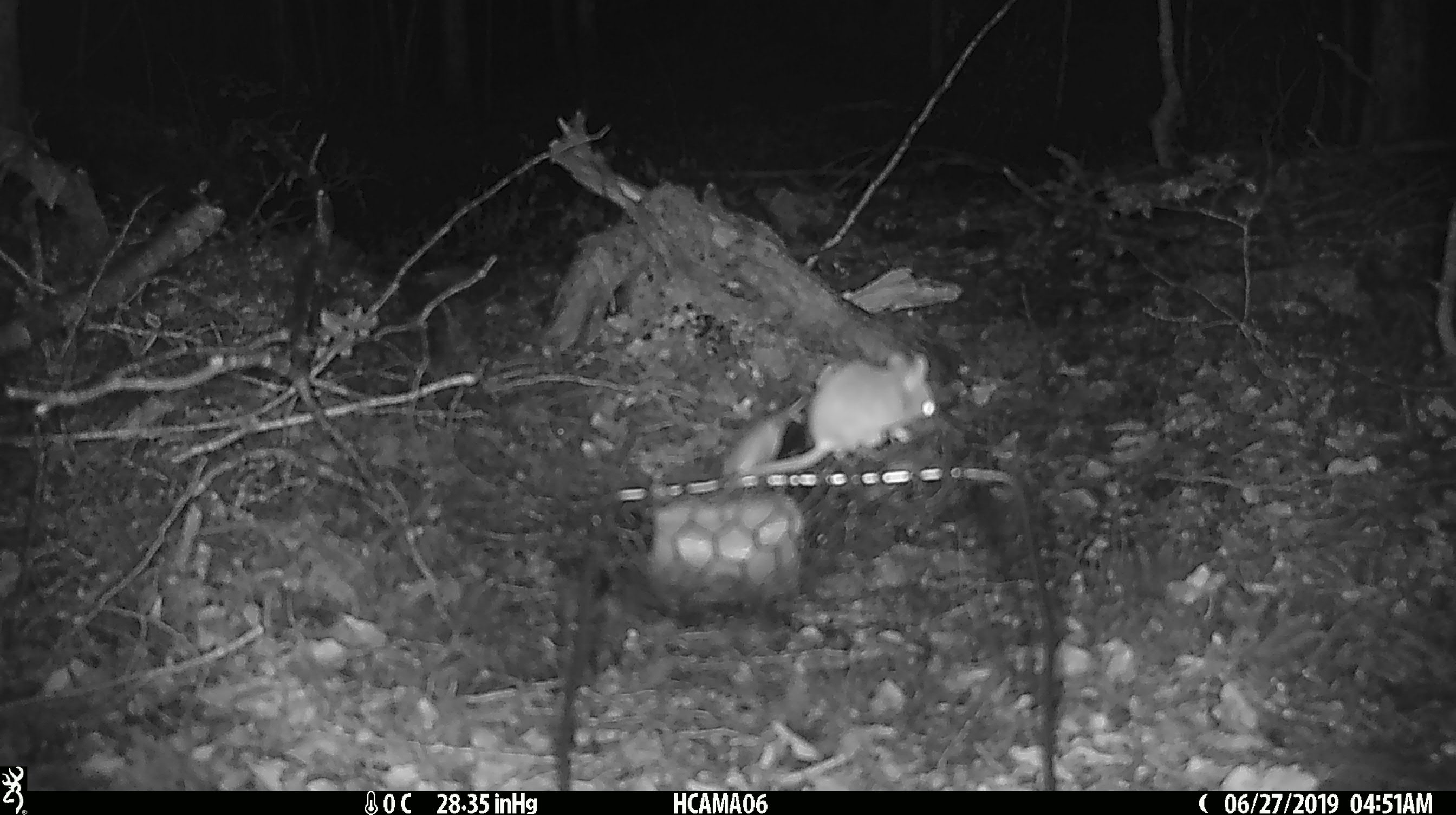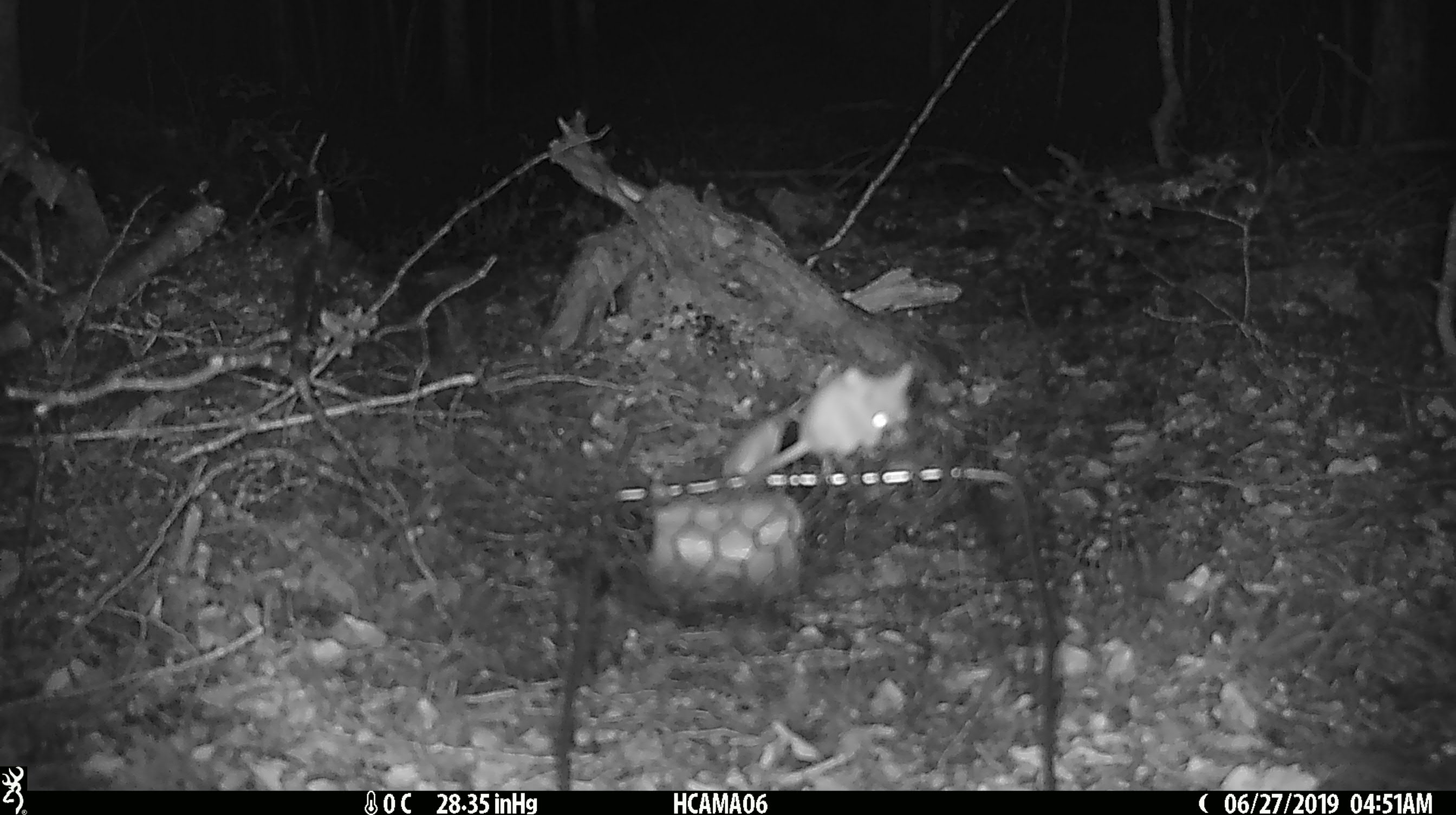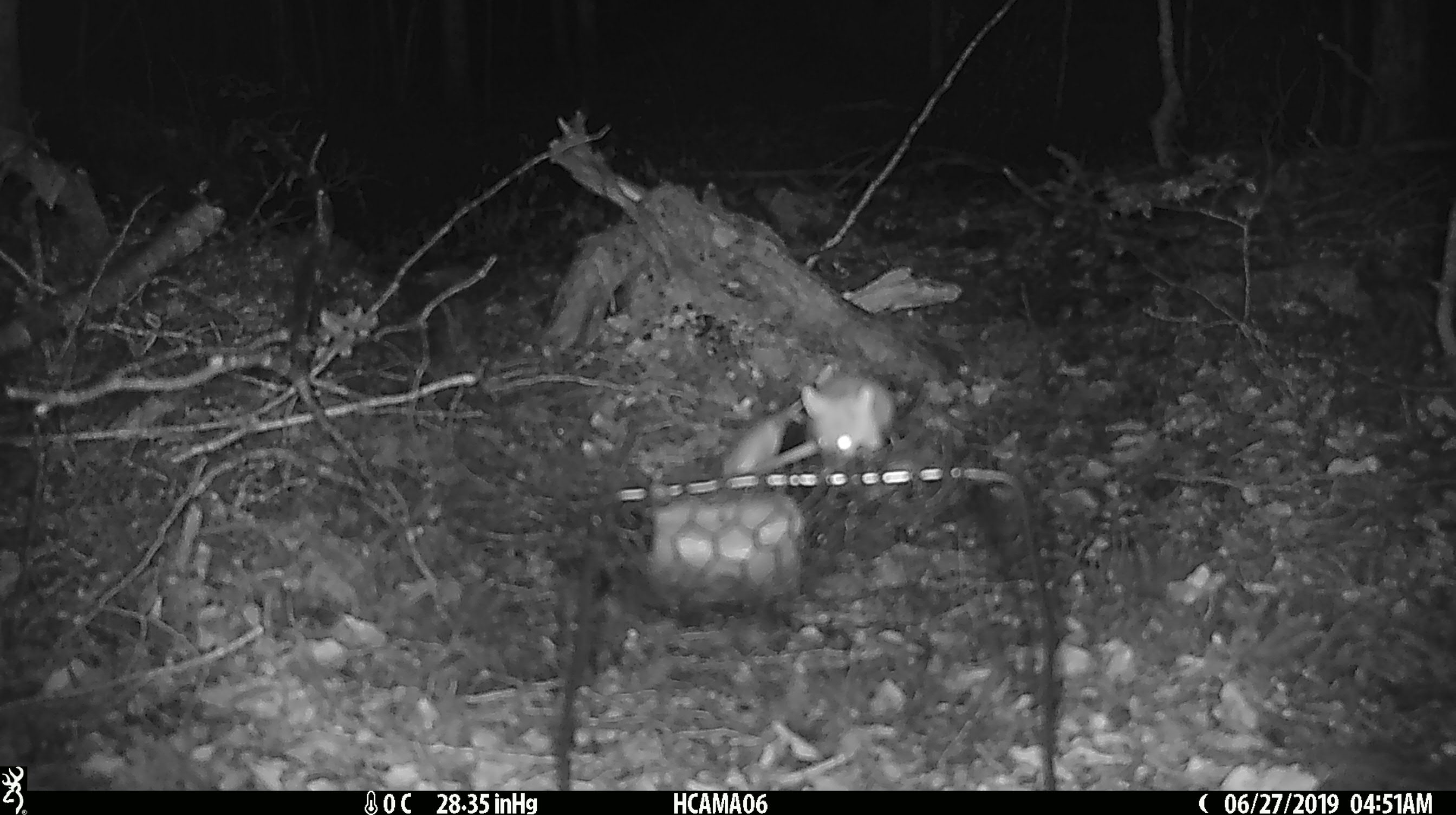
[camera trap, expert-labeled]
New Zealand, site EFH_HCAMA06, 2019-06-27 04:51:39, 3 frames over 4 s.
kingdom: Animalia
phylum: Chordata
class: Mammalia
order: Rodentia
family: Muridae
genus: Mus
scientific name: Mus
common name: mouse